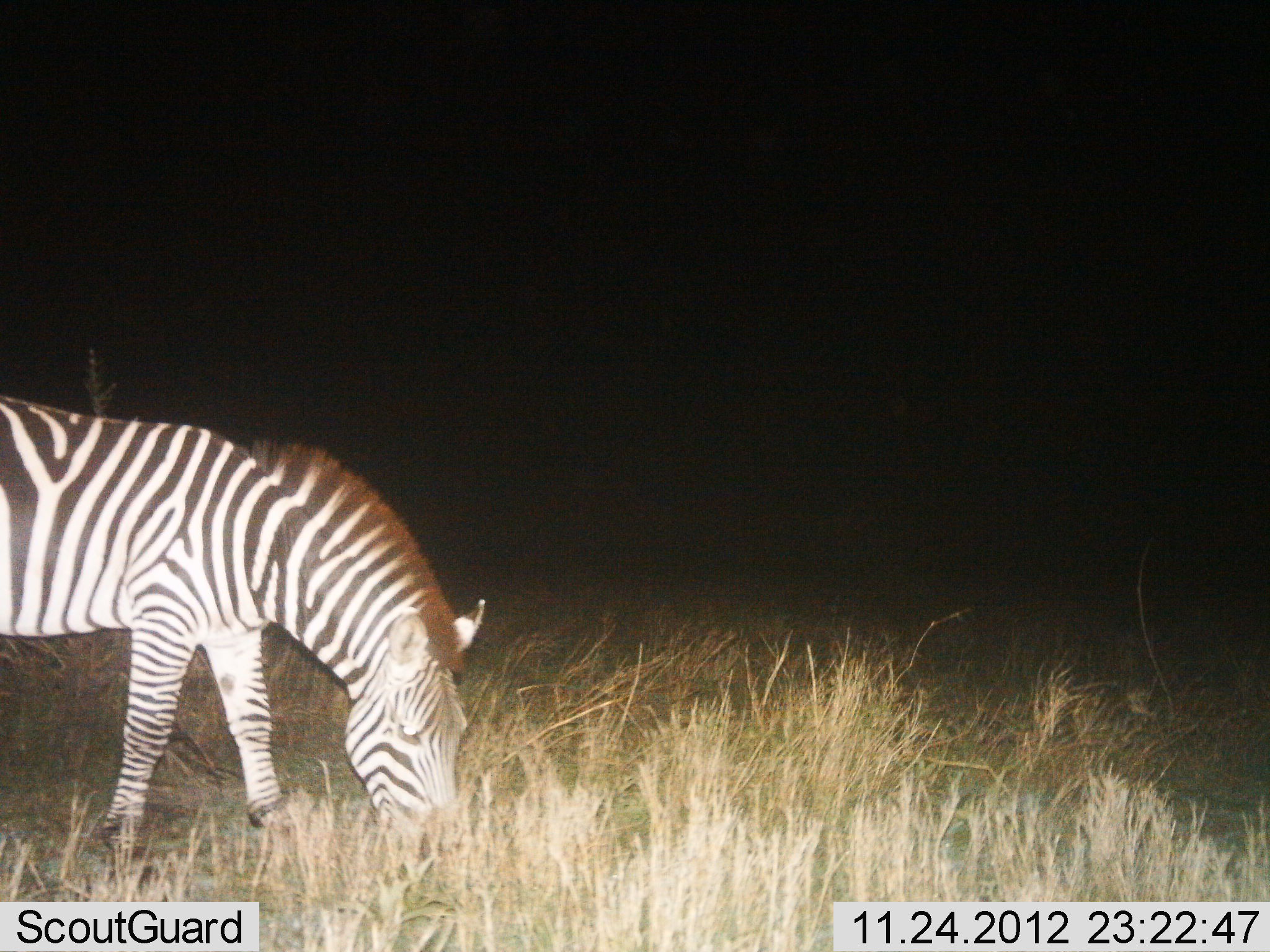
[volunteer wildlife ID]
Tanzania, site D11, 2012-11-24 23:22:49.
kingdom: Animalia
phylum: Chordata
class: Mammalia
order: Perissodactyla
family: Equidae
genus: Equus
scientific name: Equus quagga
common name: plains zebra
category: zebra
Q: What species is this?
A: Zebra (plains zebra) (Equus quagga).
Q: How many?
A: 1.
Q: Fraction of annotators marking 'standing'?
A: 0%.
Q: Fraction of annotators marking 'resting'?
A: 0%.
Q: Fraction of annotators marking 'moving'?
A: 10%.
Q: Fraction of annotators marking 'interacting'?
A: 0%.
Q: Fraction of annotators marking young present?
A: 0%.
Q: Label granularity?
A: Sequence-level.